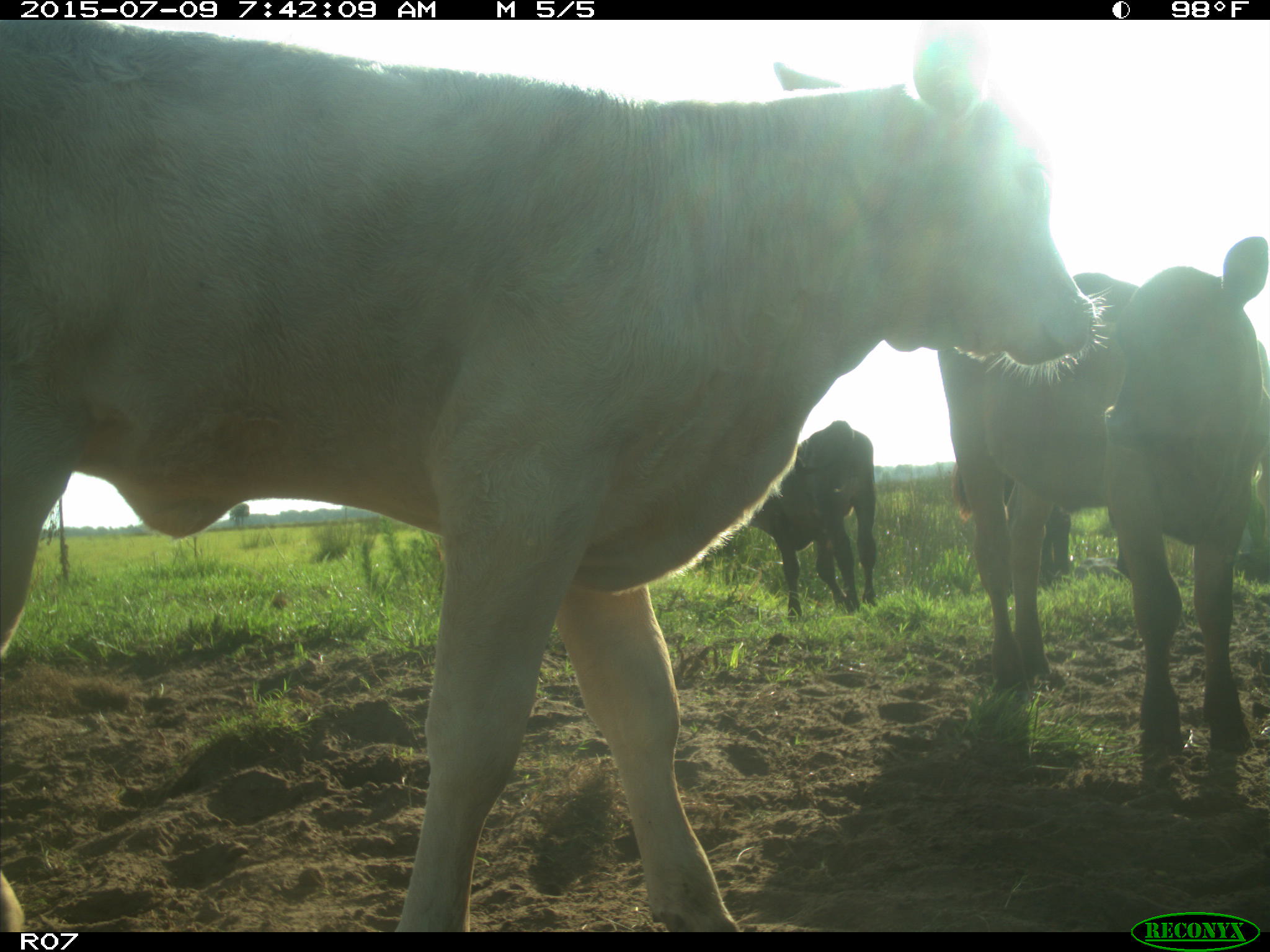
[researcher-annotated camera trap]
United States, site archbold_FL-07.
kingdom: Animalia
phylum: Chordata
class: Mammalia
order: Artiodactyla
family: Bovidae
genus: Bos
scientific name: Bos taurus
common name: domestic cow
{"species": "Bos taurus (domestic cow)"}